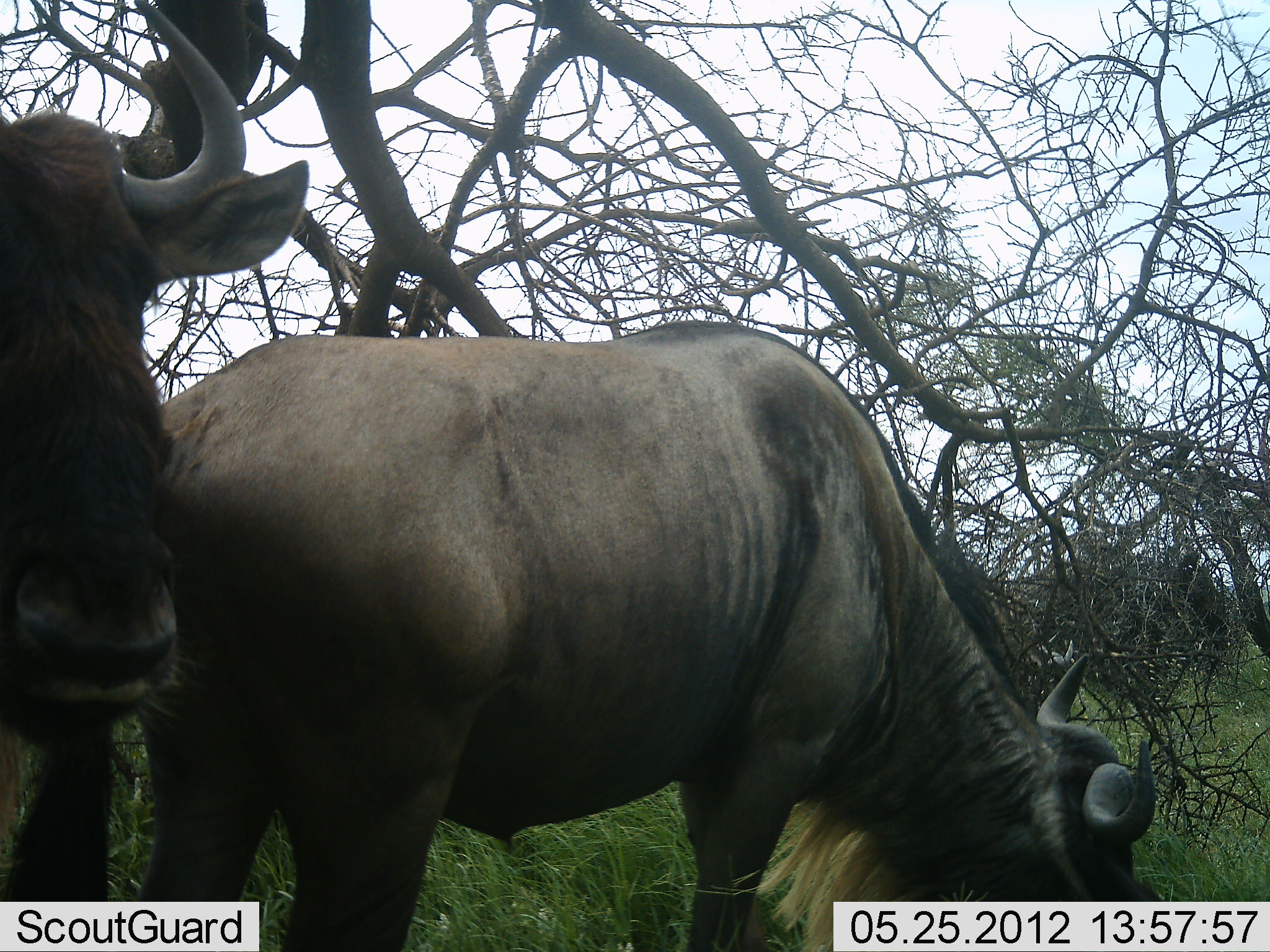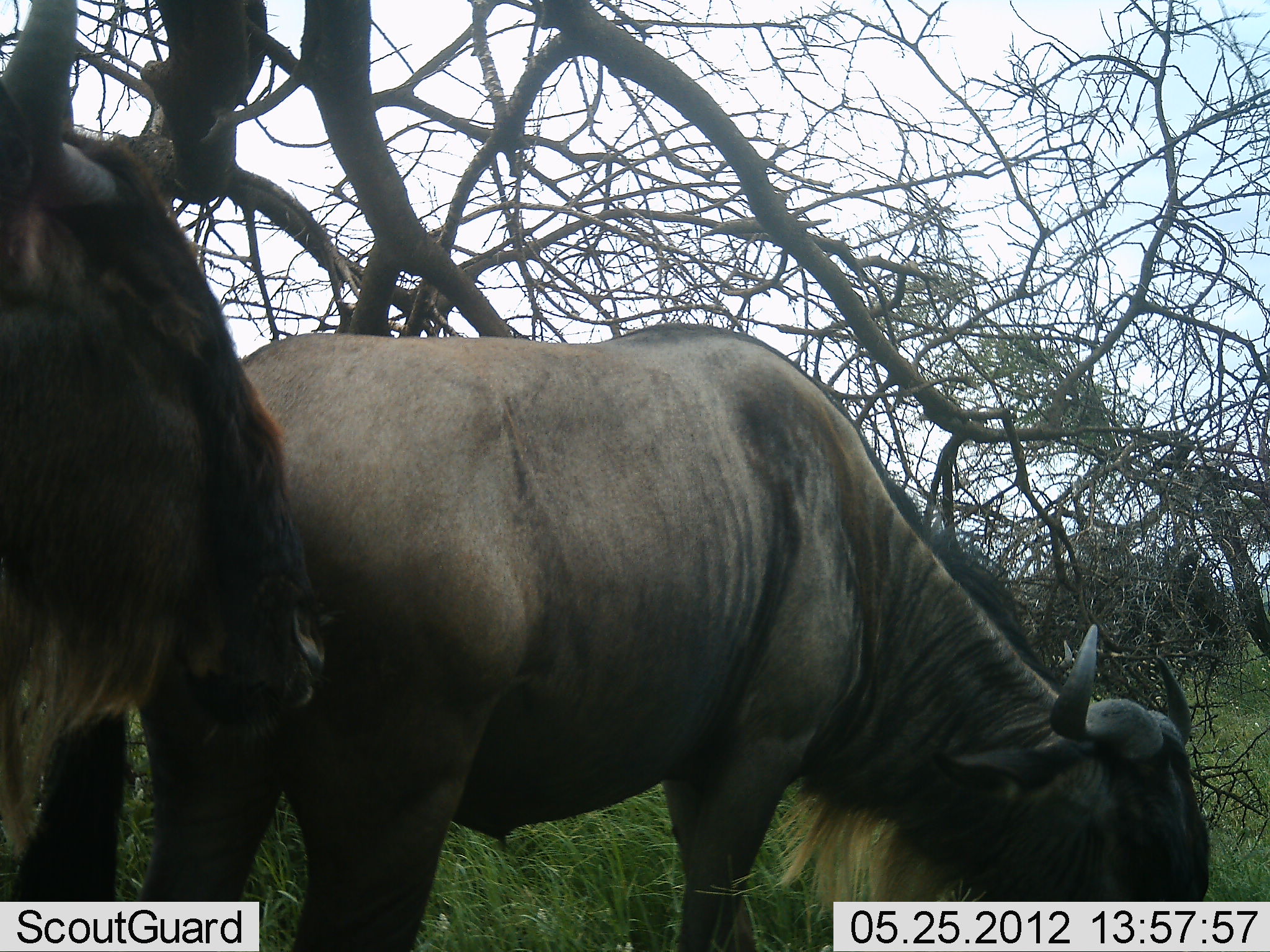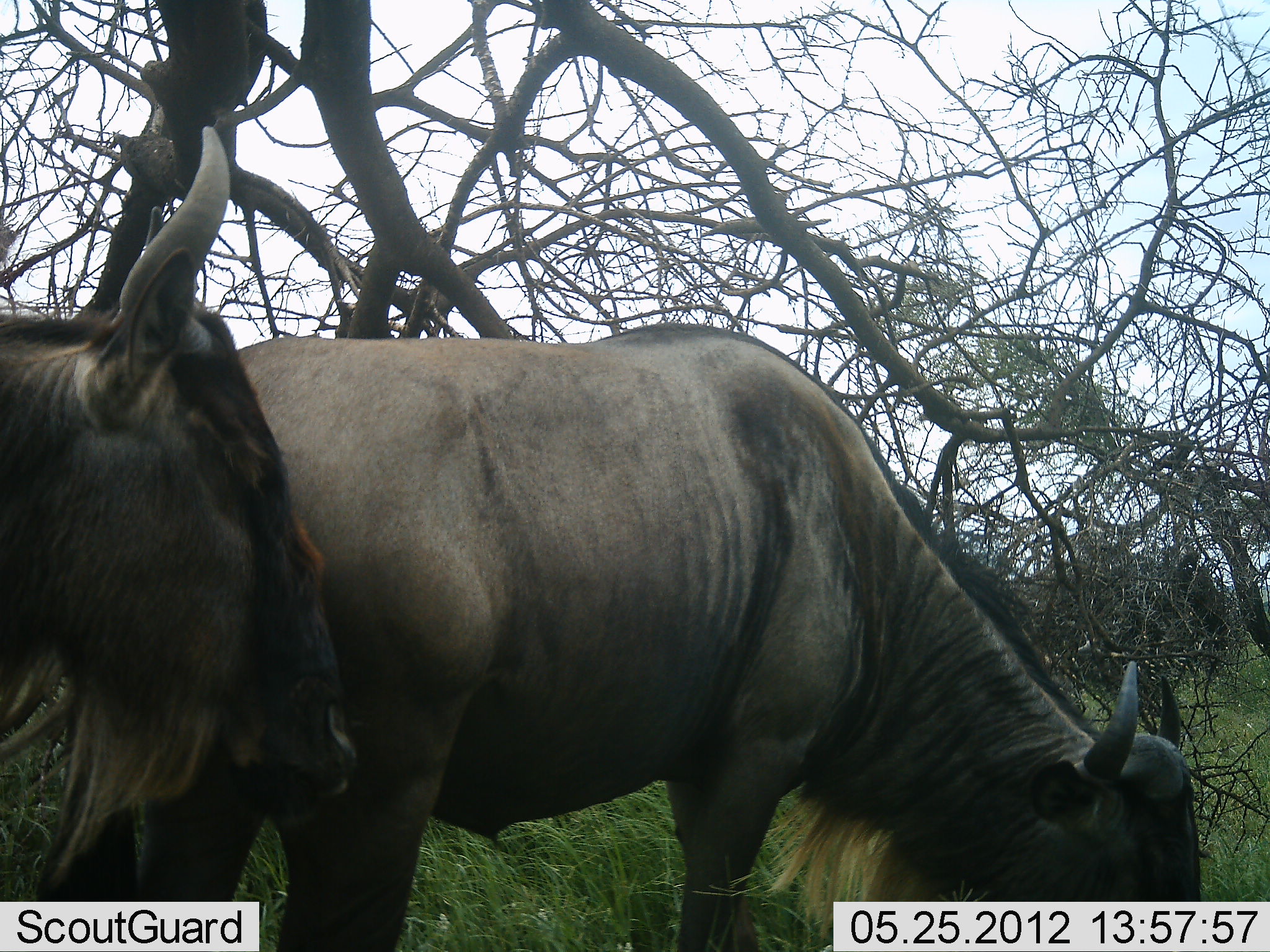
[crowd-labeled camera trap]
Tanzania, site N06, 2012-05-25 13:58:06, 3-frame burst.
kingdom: Animalia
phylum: Chordata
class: Mammalia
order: Artiodactyla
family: Bovidae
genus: Connochaetes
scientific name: Connochaetes taurinus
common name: blue wildebeest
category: wildebeest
Wildebeest (blue wildebeest) (Connochaetes taurinus), count 2. Behavior (volunteer vote fractions): standing 80%, resting 0%, moving 7%, interacting 0%. Young present (vote fraction): 0%. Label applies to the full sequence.